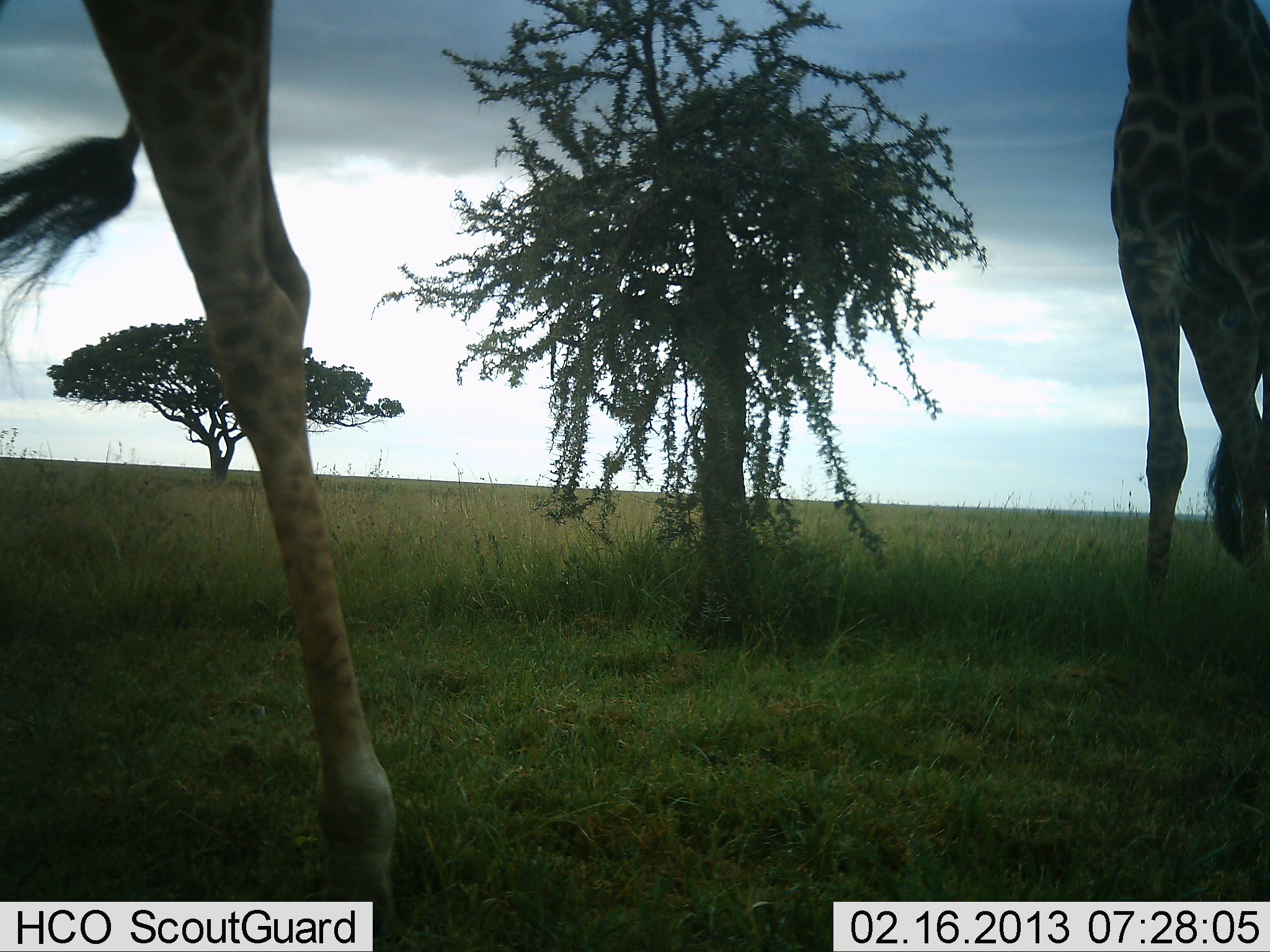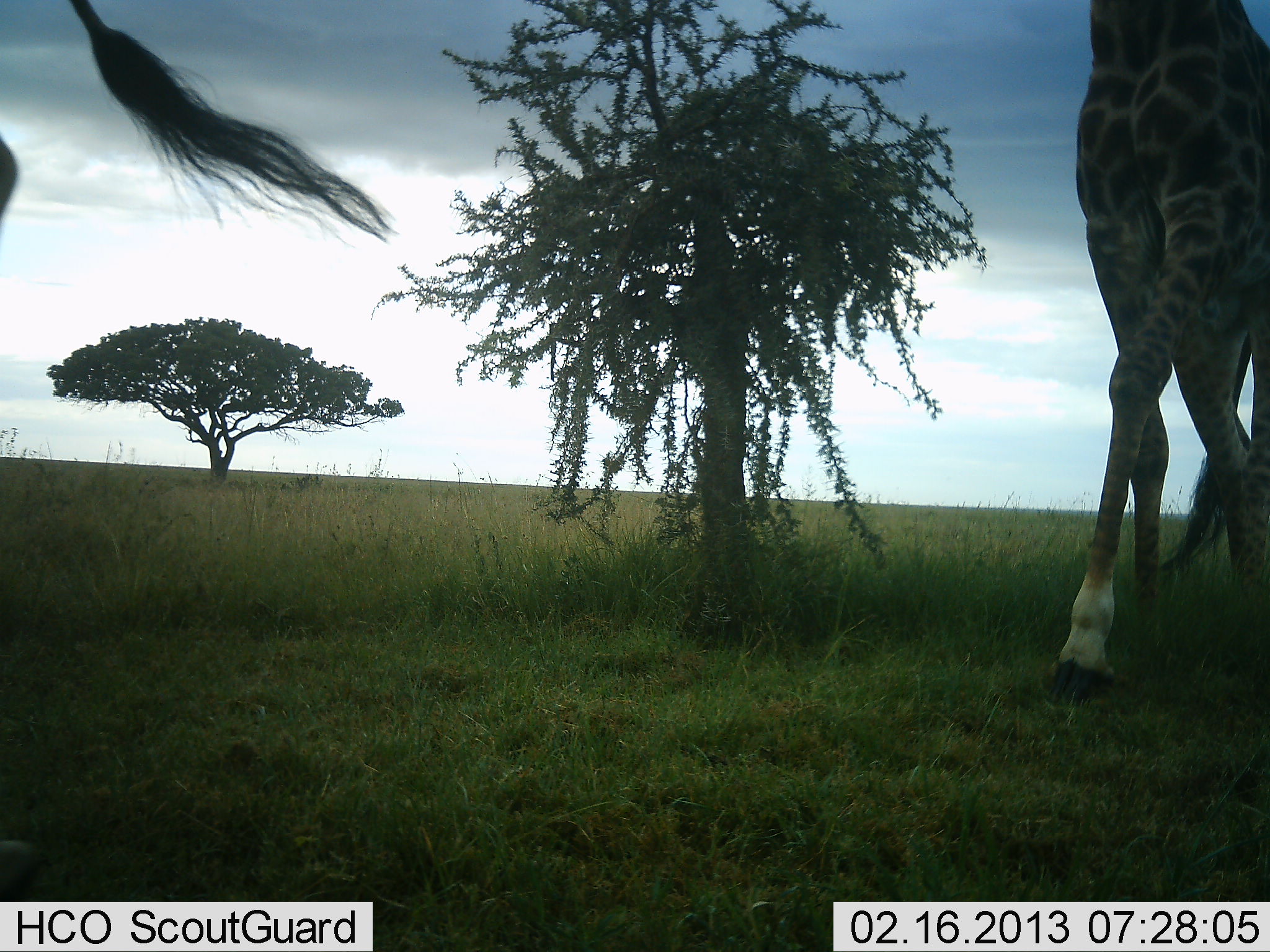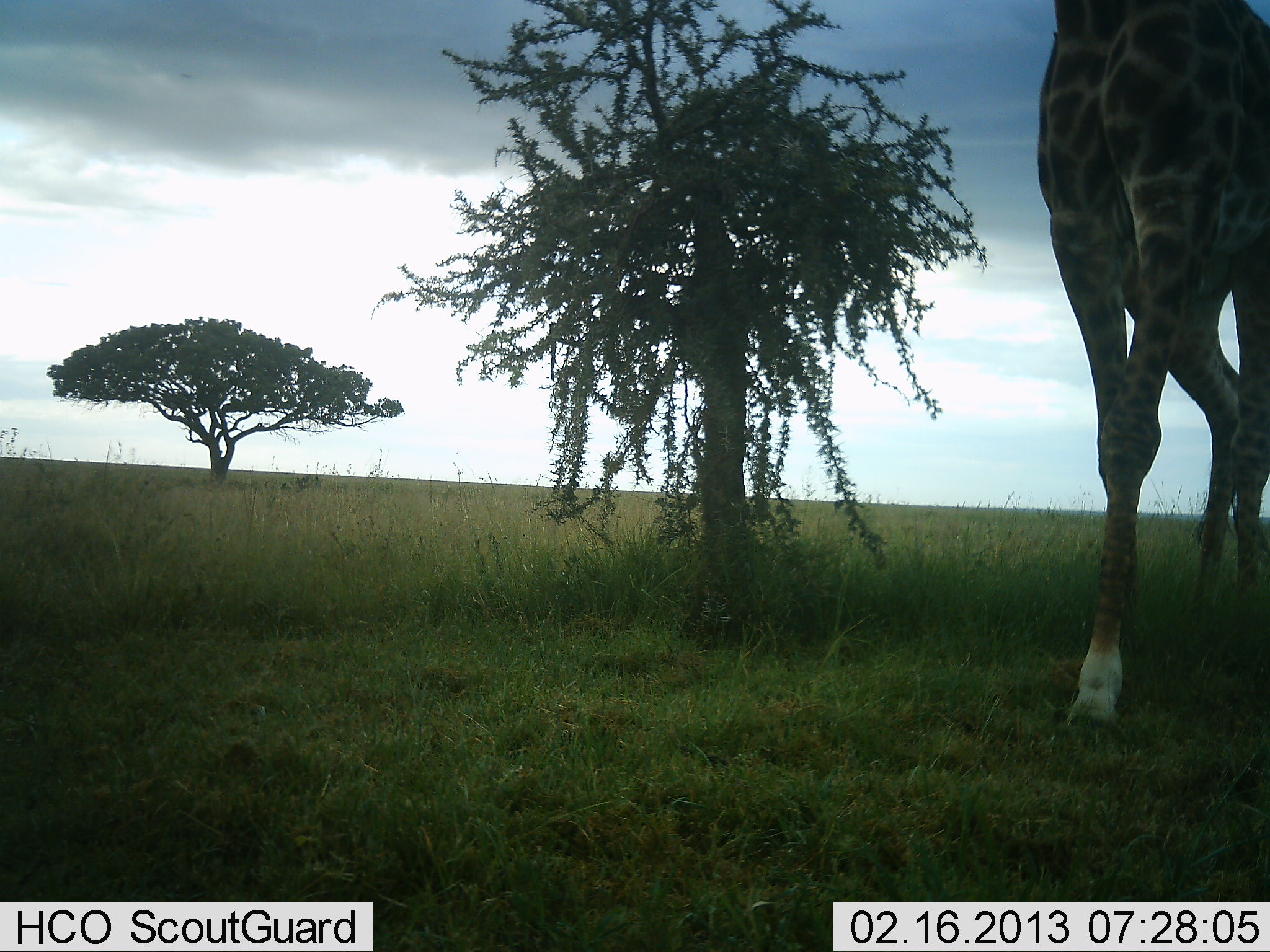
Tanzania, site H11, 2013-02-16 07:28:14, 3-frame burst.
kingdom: Animalia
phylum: Chordata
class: Mammalia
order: Artiodactyla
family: Giraffidae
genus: Giraffa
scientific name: Giraffa camelopardalis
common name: giraffe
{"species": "giraffe (Giraffa camelopardalis)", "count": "2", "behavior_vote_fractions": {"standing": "5%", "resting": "0%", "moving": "95%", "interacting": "0%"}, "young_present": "0%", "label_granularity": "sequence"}